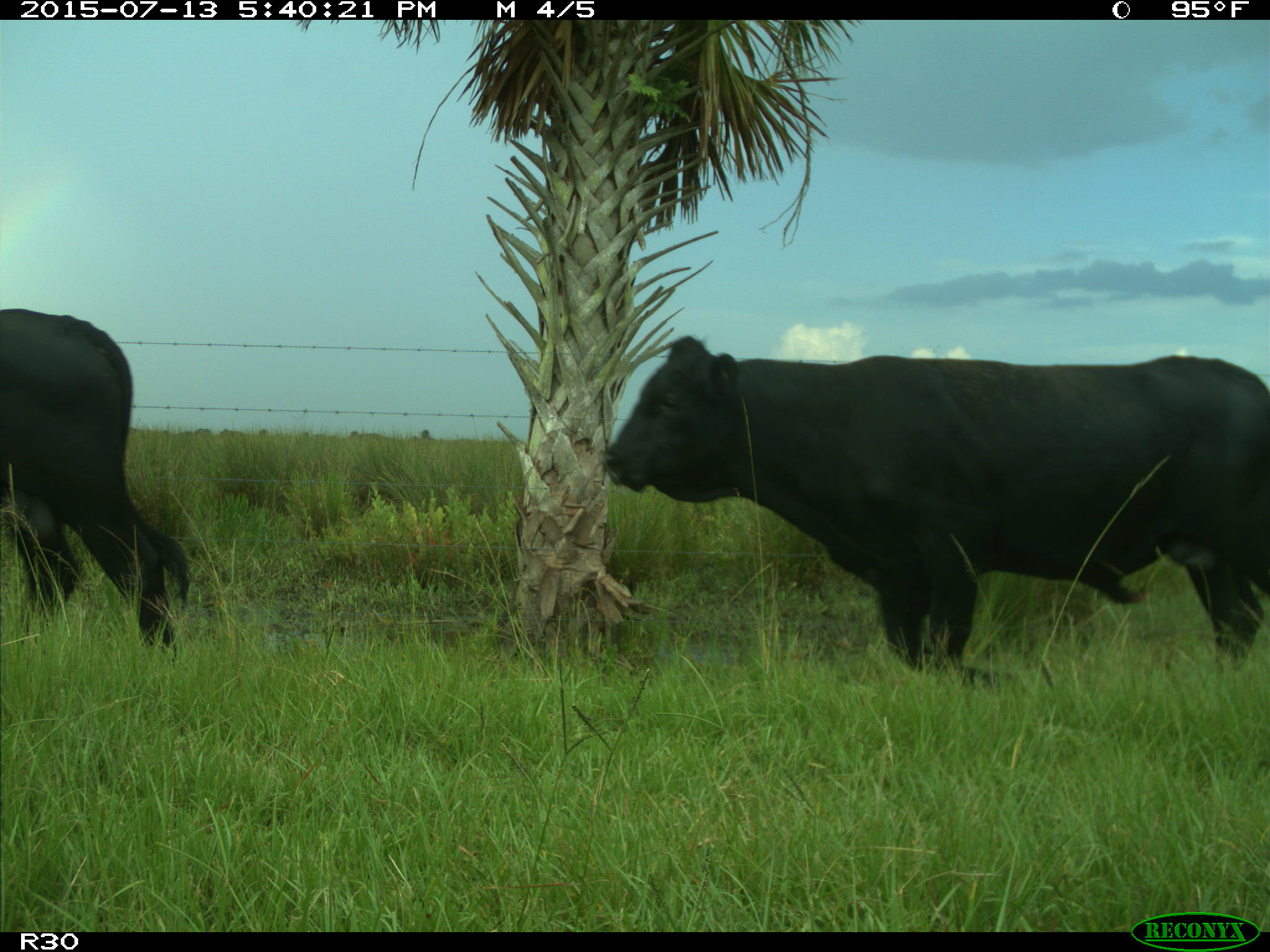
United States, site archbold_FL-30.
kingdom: Animalia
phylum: Chordata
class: Mammalia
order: Artiodactyla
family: Bovidae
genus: Bos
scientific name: Bos taurus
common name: domestic cow